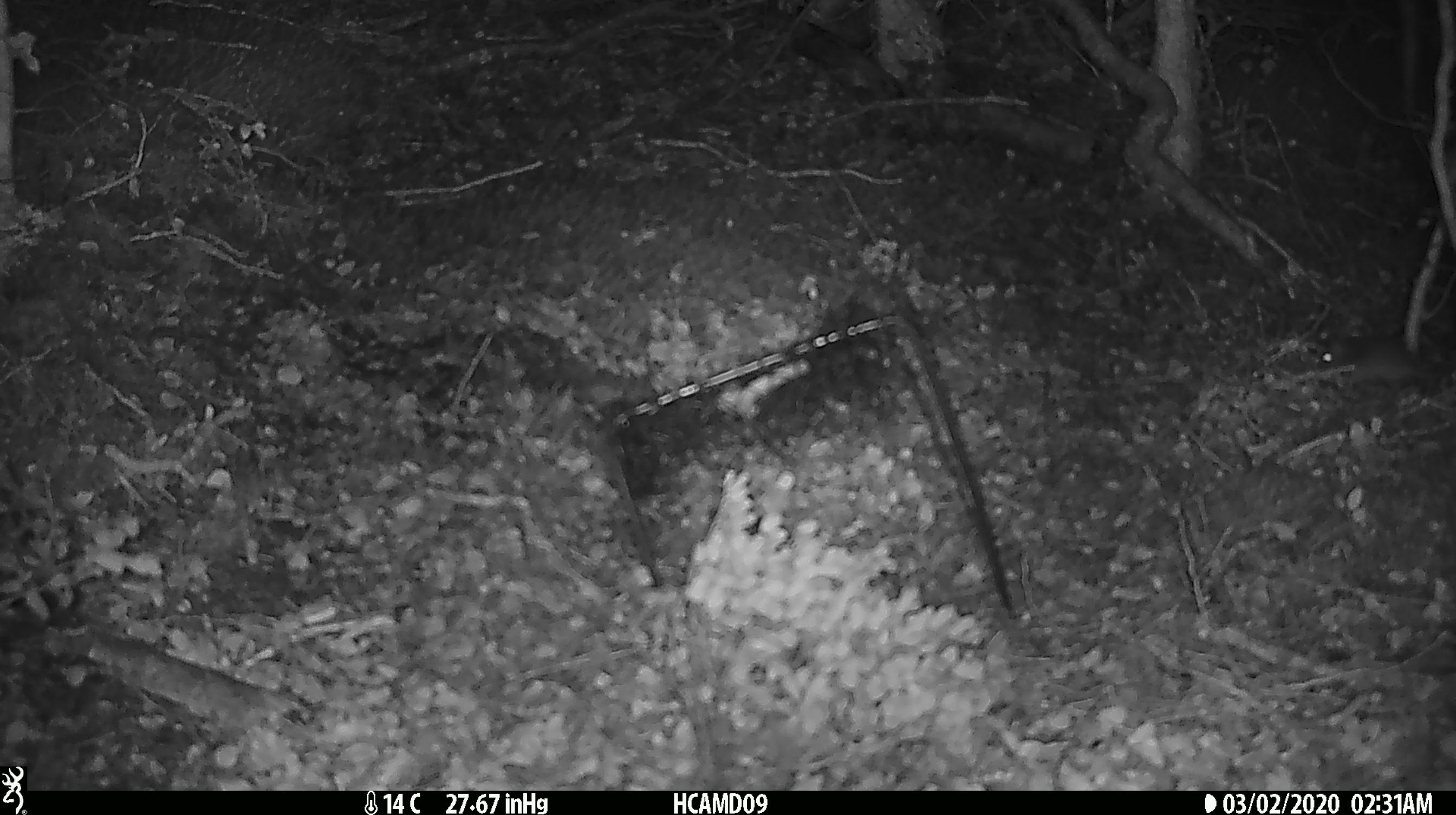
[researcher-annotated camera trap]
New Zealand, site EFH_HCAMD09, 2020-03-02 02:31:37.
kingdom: Animalia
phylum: Chordata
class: Mammalia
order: Rodentia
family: Muridae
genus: Mus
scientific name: Mus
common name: mouse